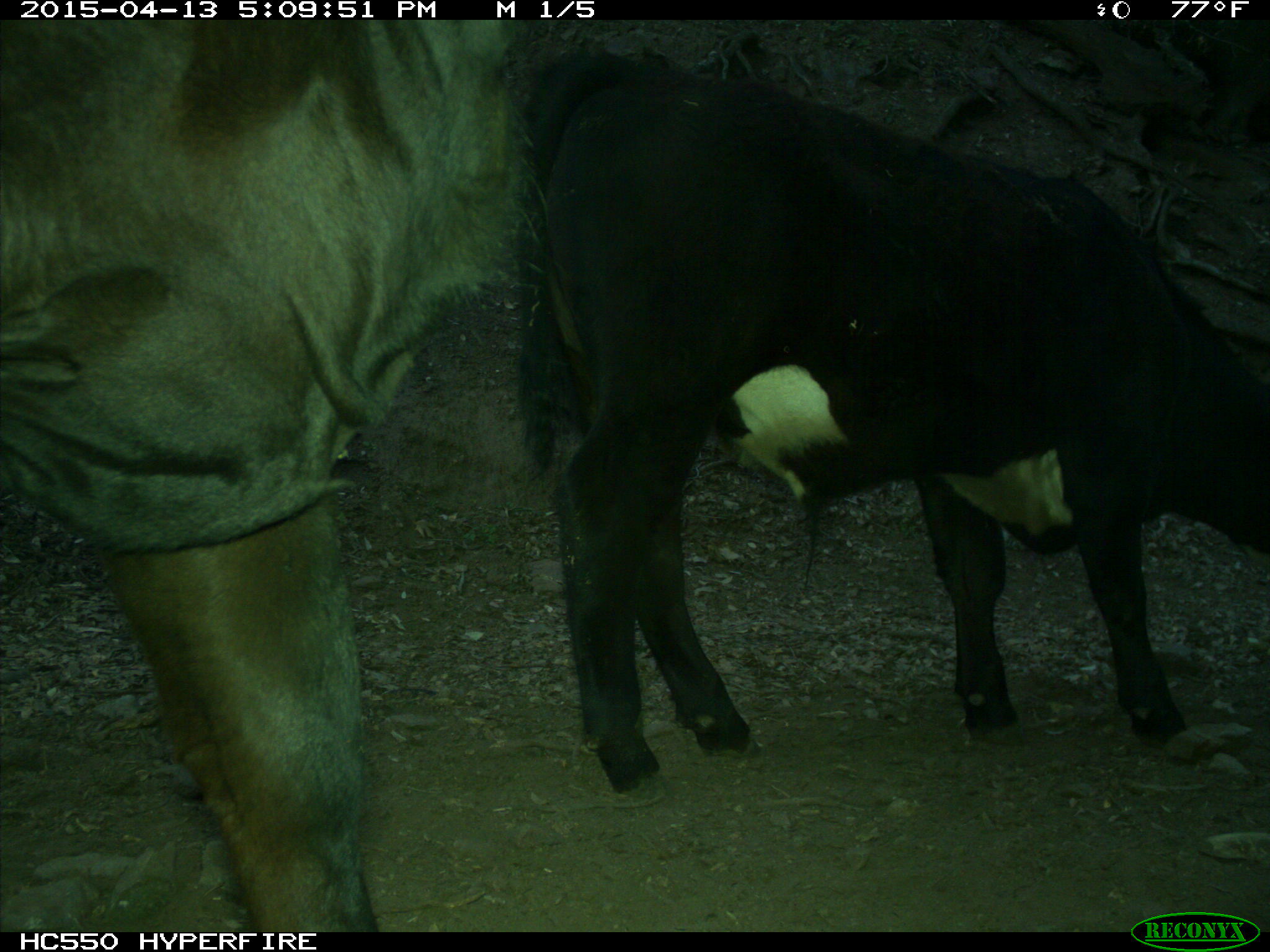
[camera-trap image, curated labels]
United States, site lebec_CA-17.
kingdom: Animalia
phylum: Chordata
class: Mammalia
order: Artiodactyla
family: Bovidae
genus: Bos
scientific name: Bos taurus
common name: domestic cow